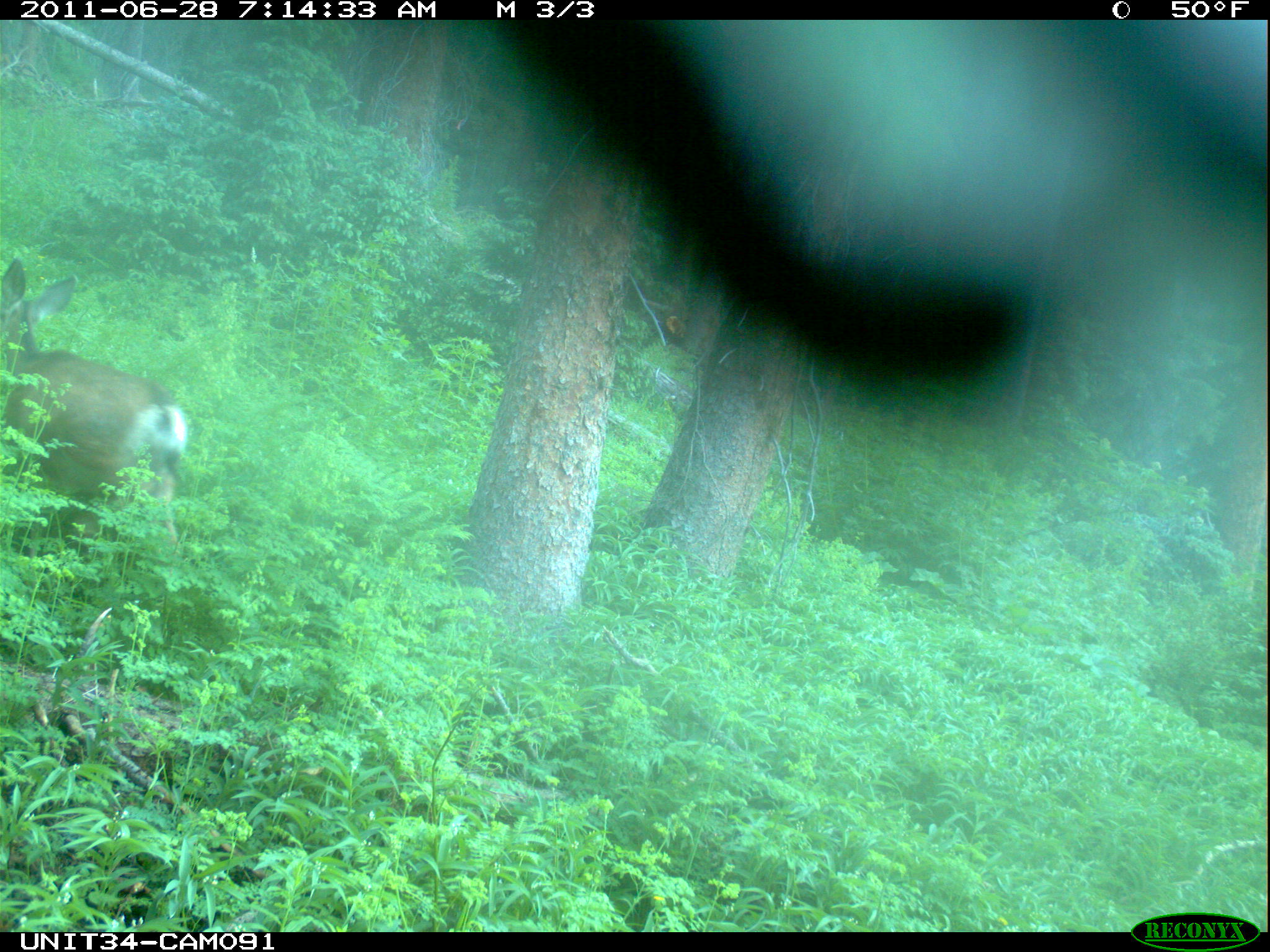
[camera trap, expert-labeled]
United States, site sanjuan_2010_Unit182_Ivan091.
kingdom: Animalia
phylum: Chordata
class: Mammalia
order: Artiodactyla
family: Cervidae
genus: Odocoileus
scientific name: Odocoileus hemionus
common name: mule deer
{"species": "Odocoileus hemionus (mule deer)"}